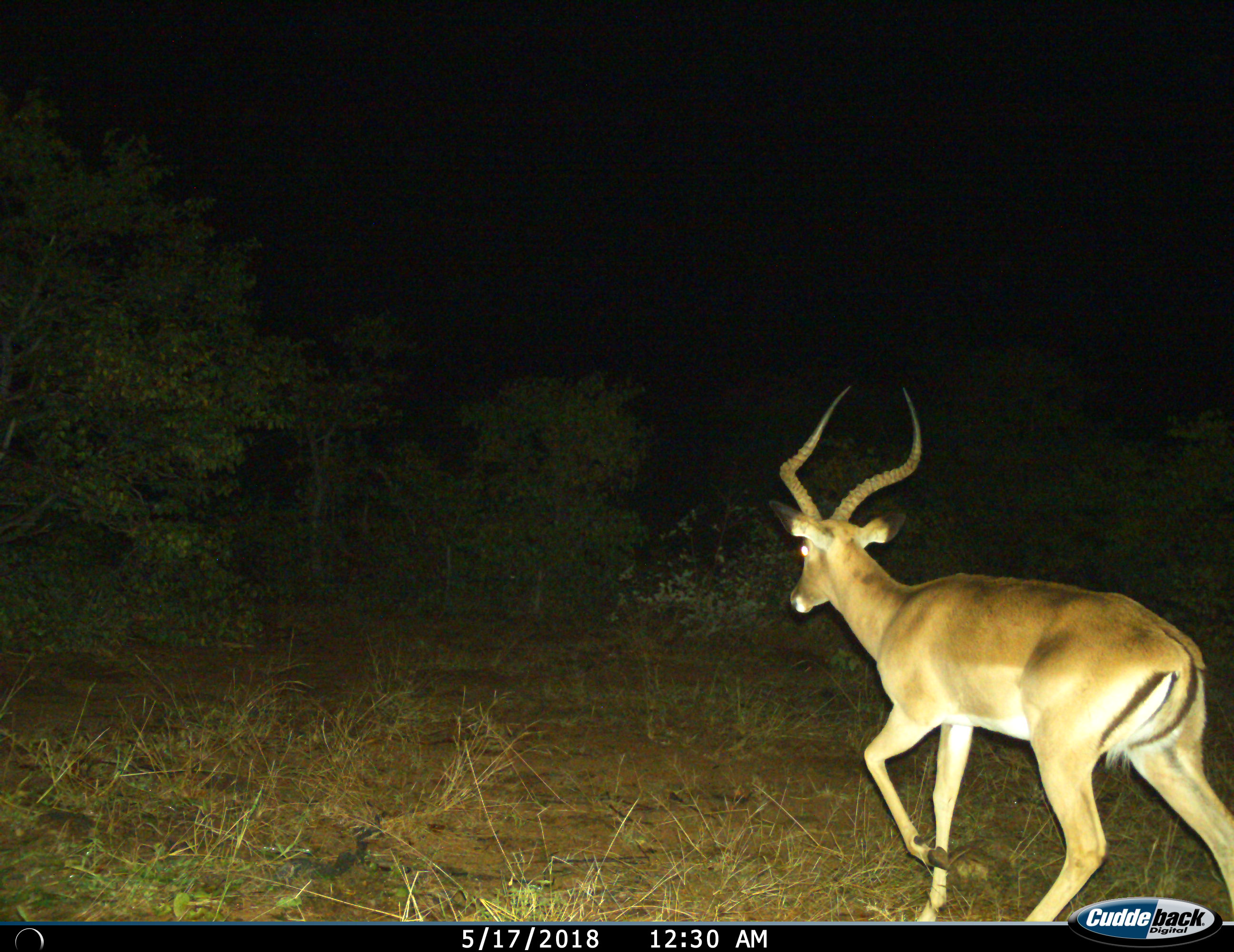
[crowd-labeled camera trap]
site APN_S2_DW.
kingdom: Animalia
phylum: Chordata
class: Mammalia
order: Artiodactyla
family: Bovidae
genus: Aepyceros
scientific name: Aepyceros melampus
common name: impala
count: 1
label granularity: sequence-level